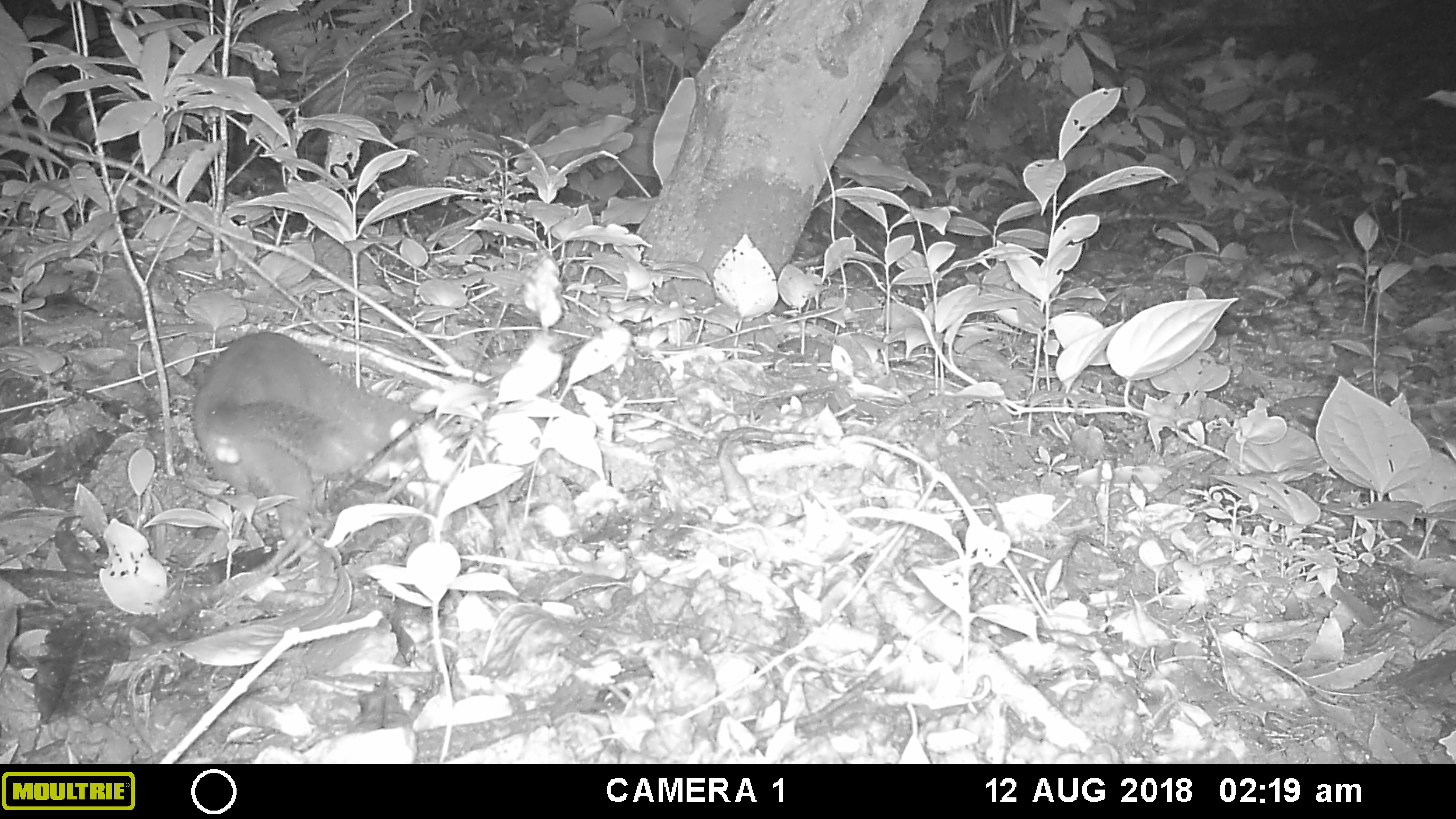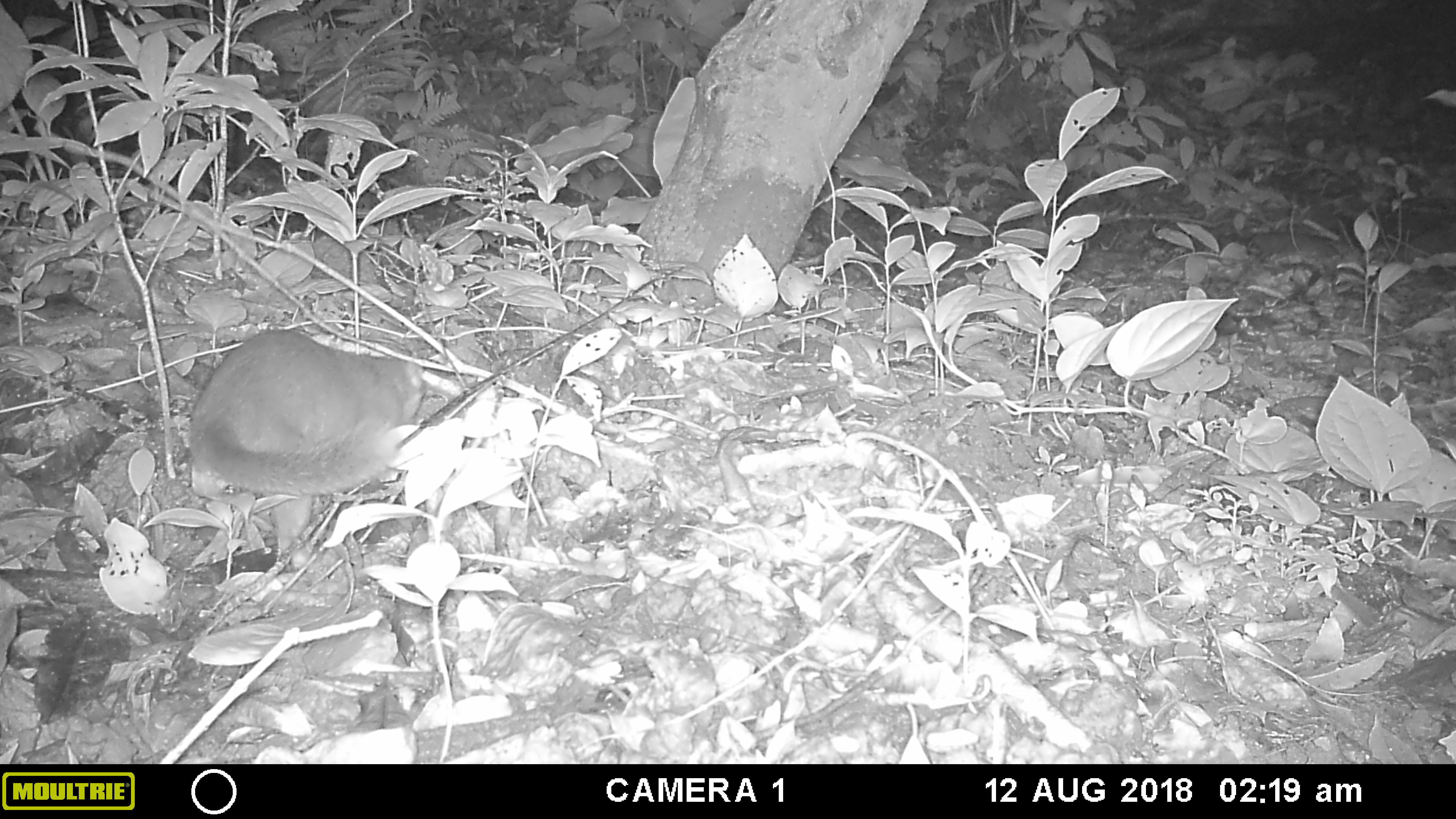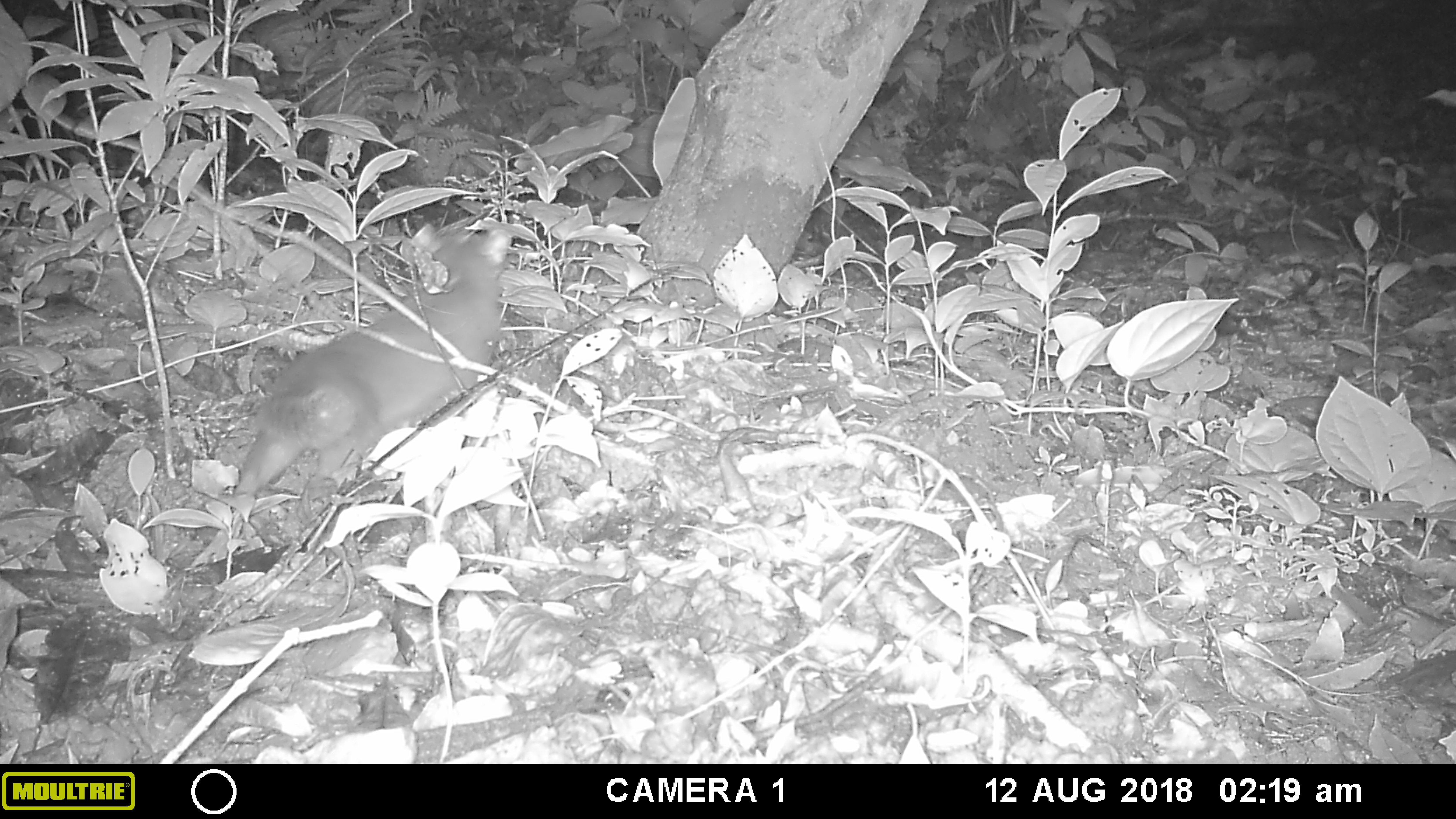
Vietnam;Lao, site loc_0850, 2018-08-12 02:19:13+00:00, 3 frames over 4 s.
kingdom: Animalia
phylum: Chordata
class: Mammalia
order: Carnivora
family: Mustelidae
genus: Melogale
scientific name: Melogale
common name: ferret badger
Ferret badger (Melogale). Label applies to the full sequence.